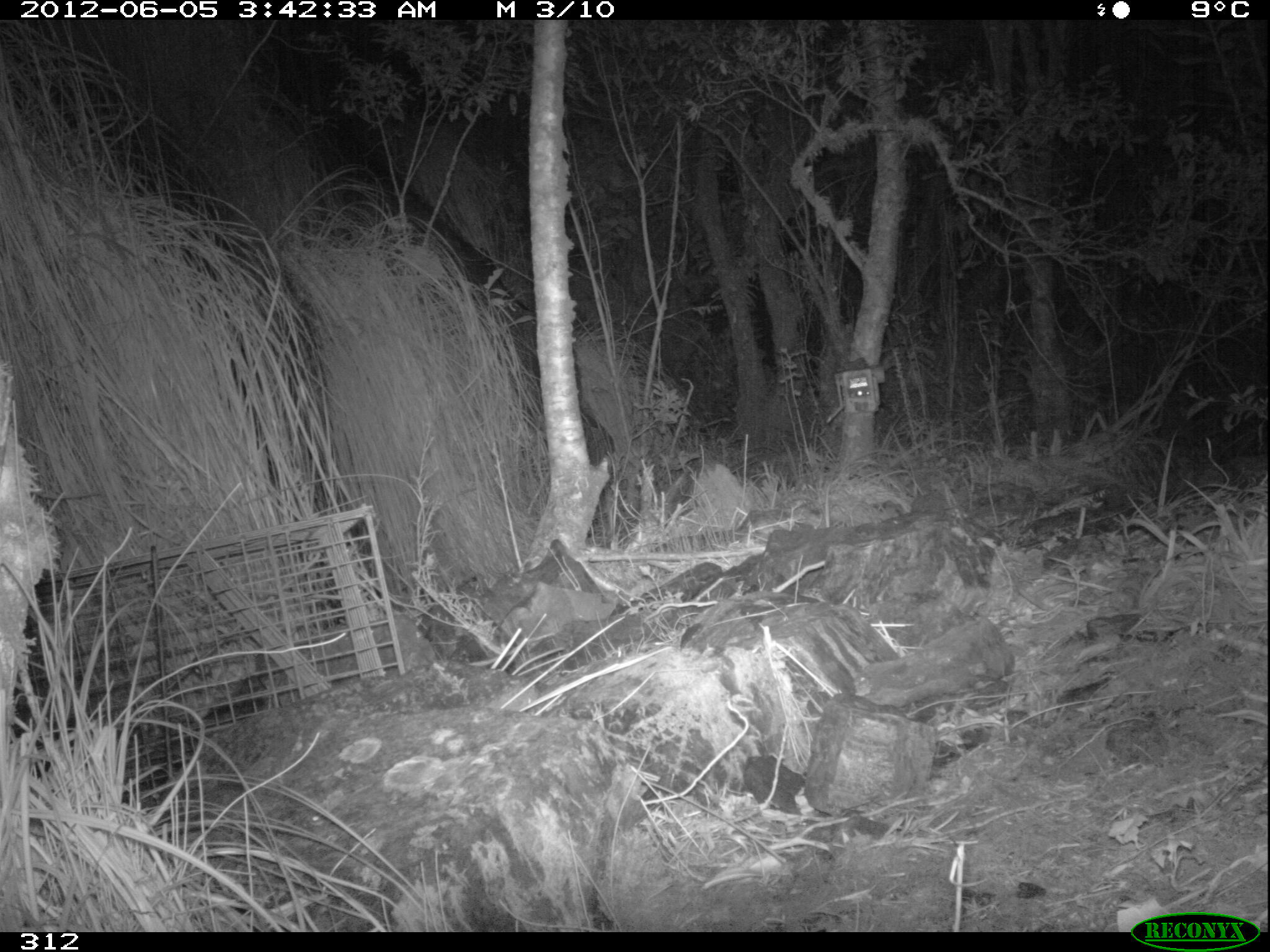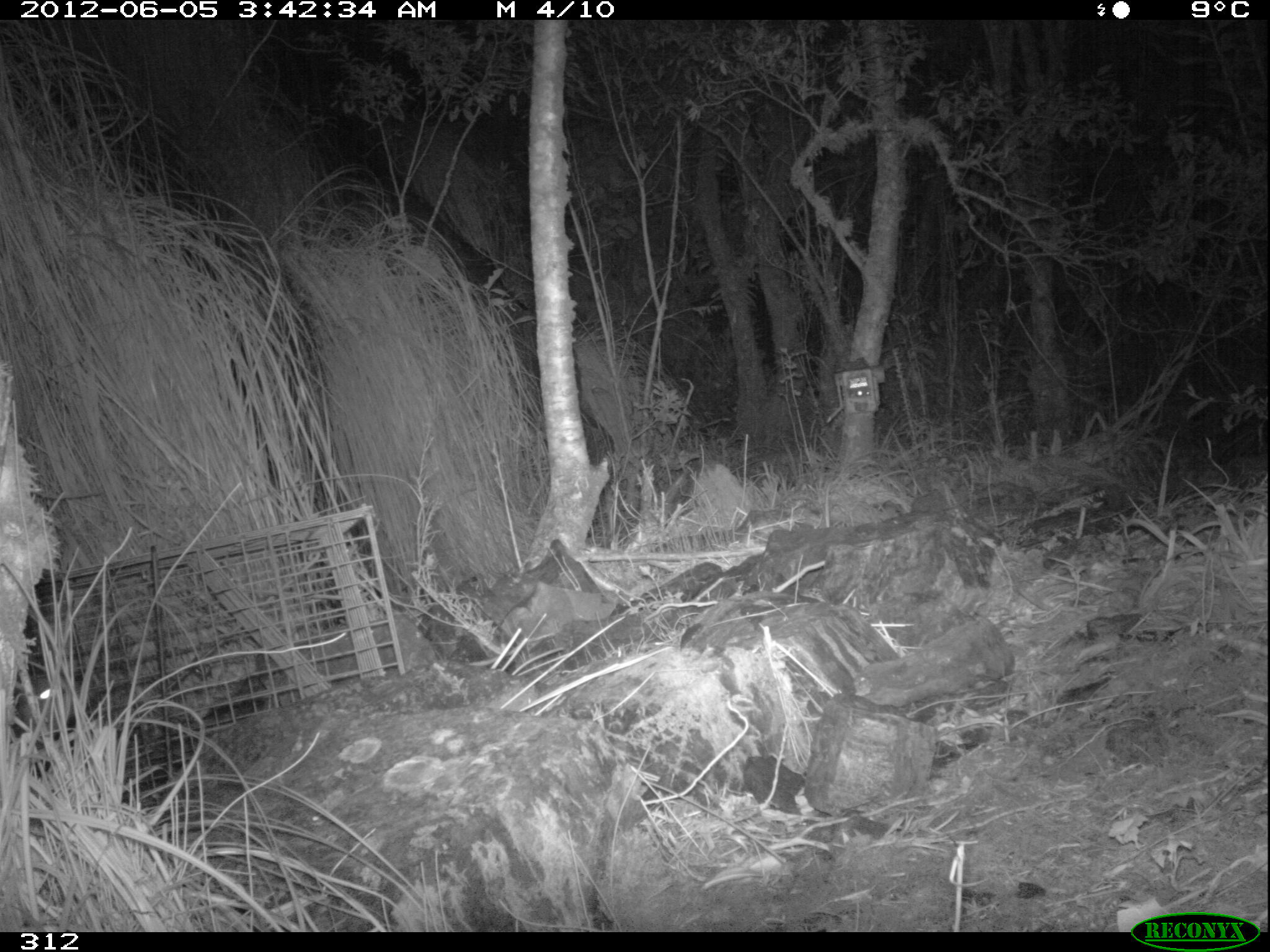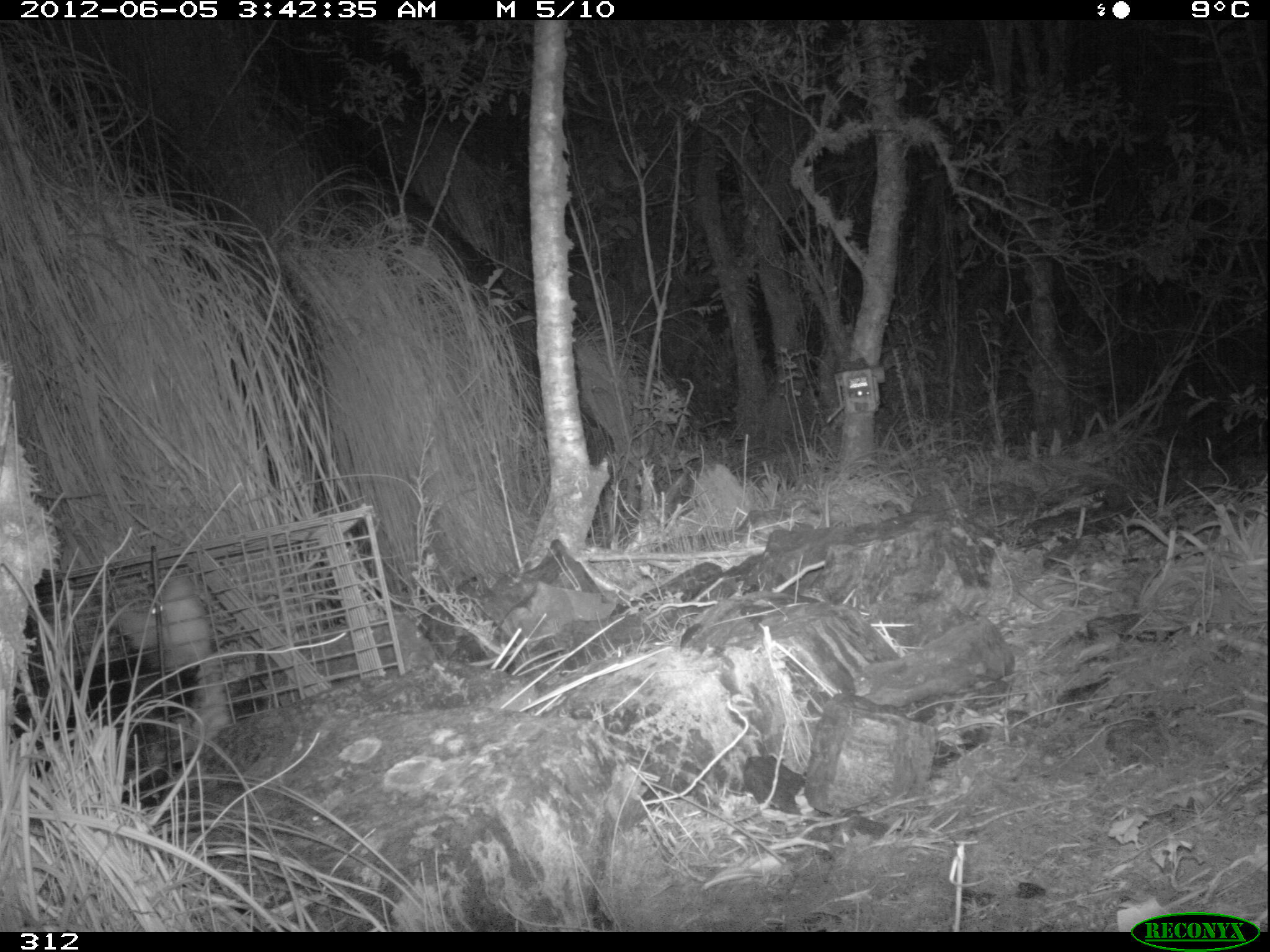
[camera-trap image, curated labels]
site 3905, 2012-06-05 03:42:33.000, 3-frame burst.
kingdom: Animalia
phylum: Chordata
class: Mammalia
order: Didelphimorphia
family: Didelphidae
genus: Didelphis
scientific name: Didelphis pernigra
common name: andean white-eared opossum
Didelphis pernigra (andean white-eared opossum).